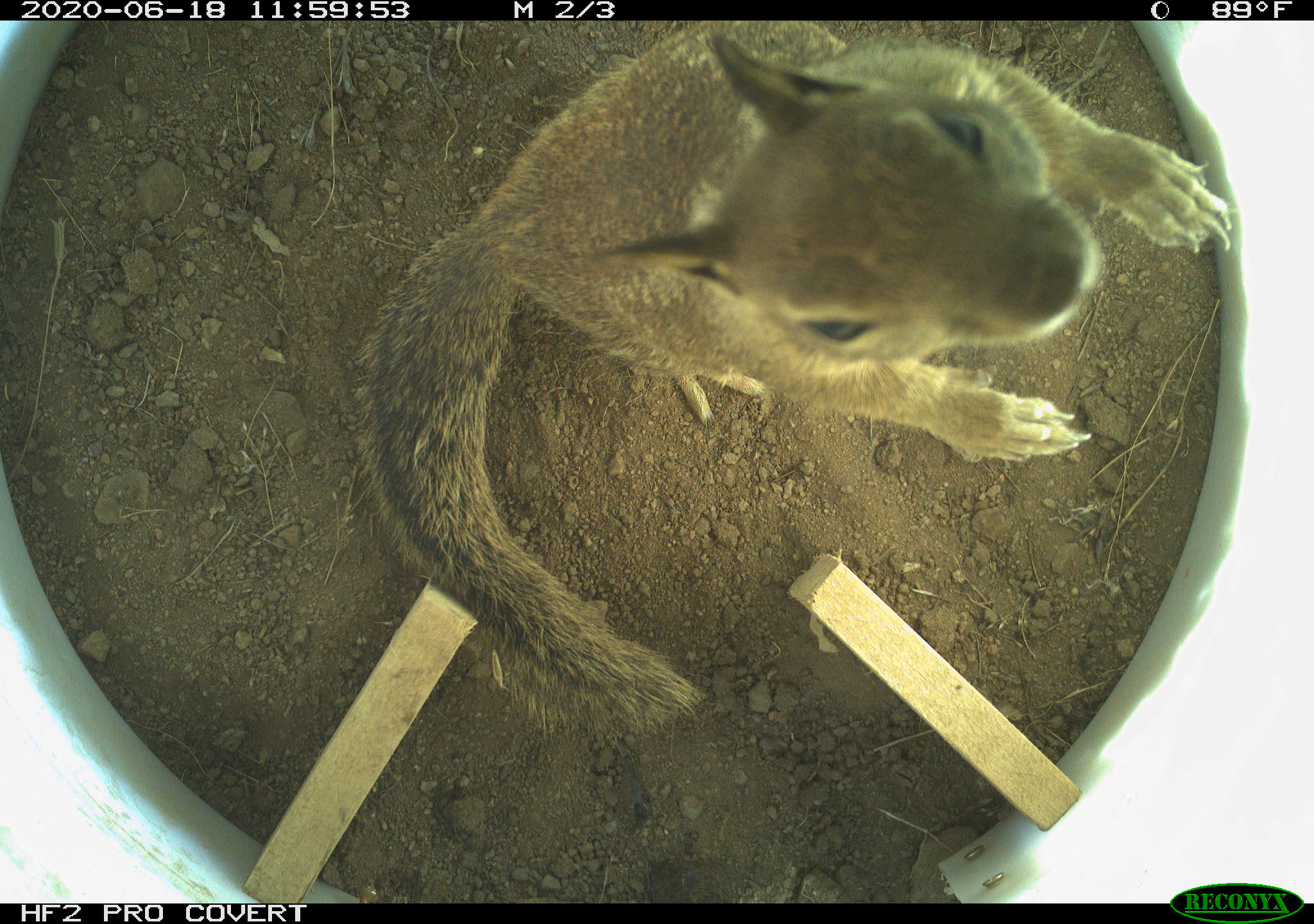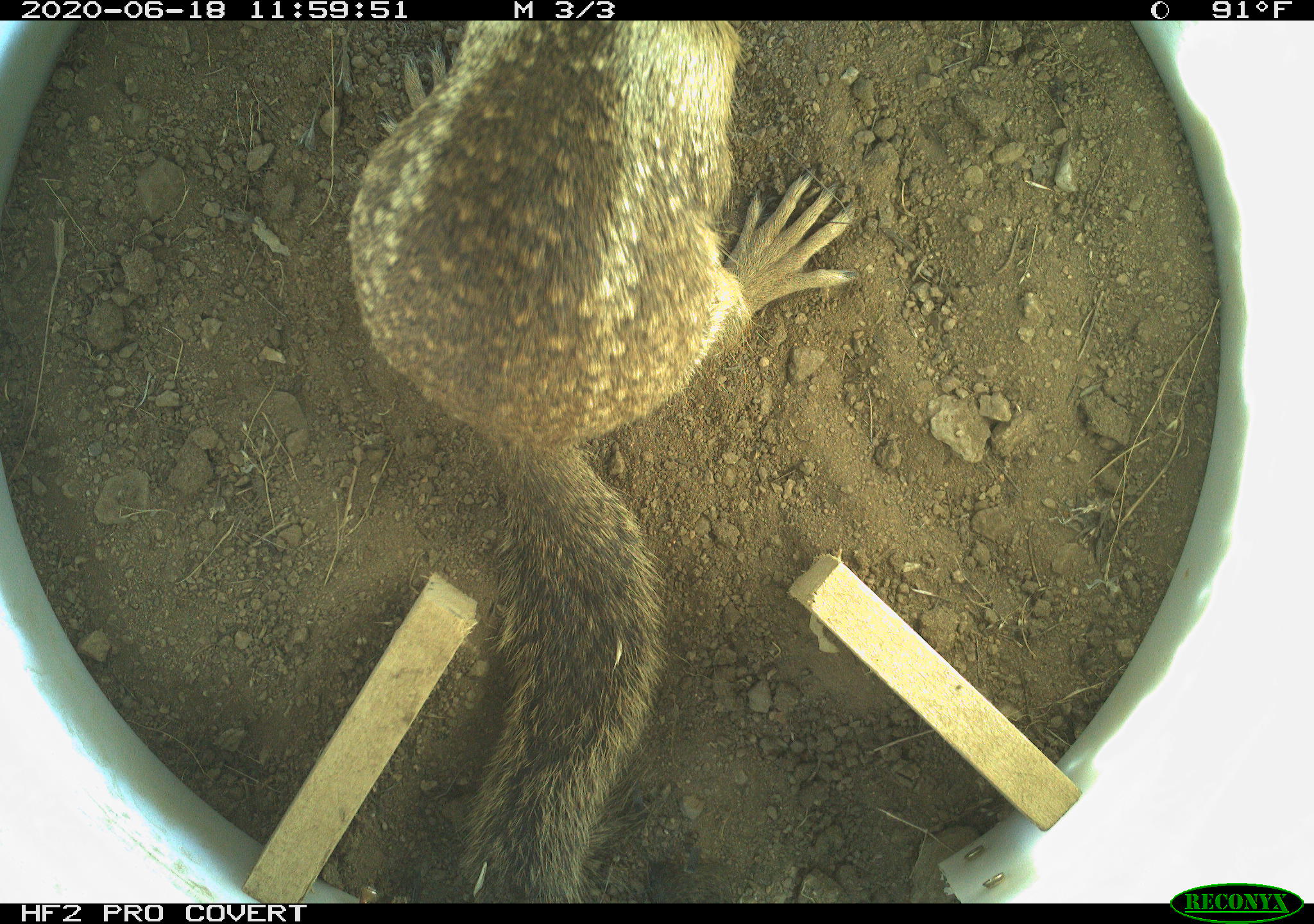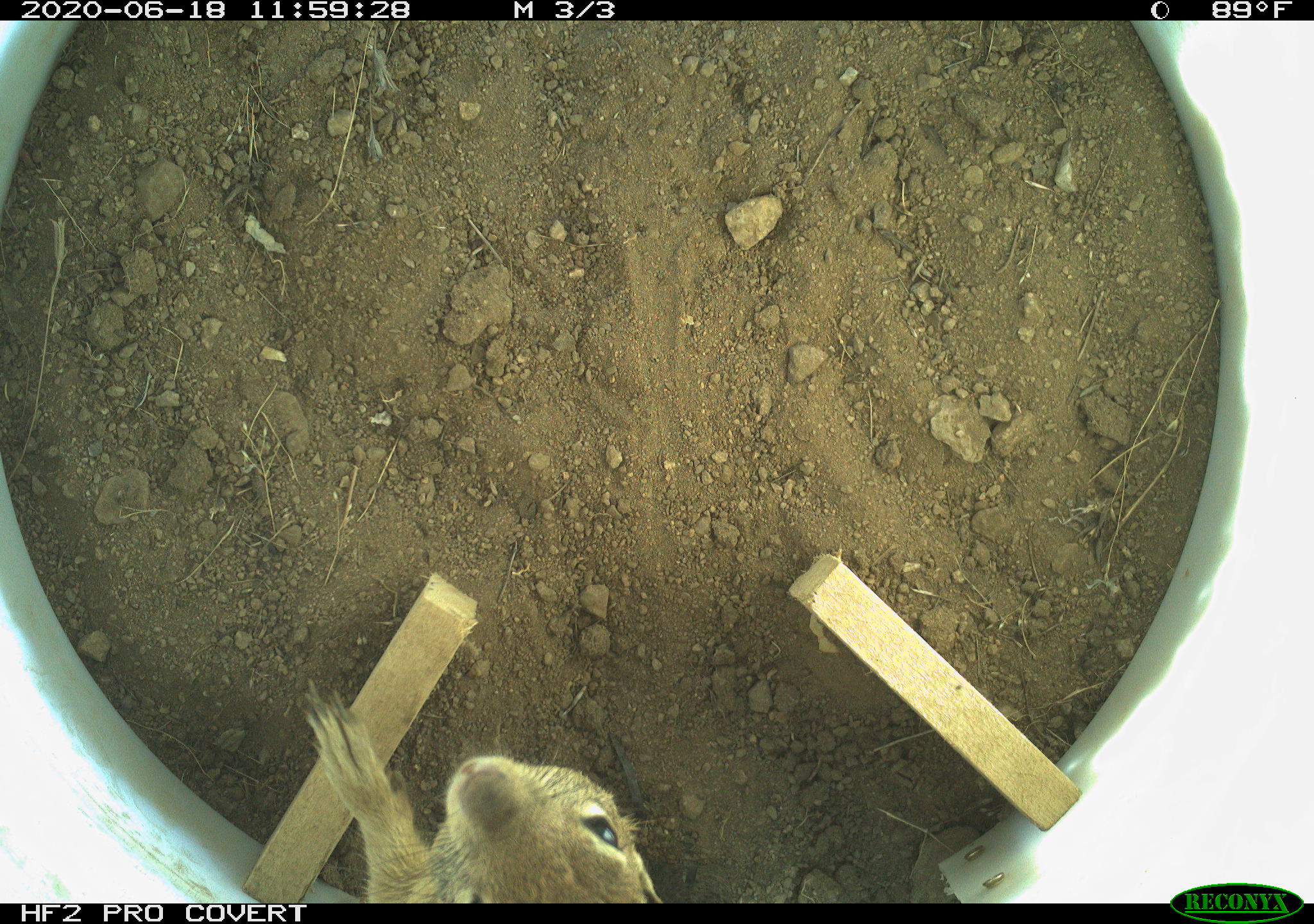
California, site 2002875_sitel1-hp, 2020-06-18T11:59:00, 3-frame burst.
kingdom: Animalia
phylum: Chordata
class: Mammalia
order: Rodentia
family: Sciuridae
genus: Otospermophilus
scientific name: Otospermophilus beecheyi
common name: california ground squirrel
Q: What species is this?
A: California ground squirrel (Otospermophilus beecheyi).